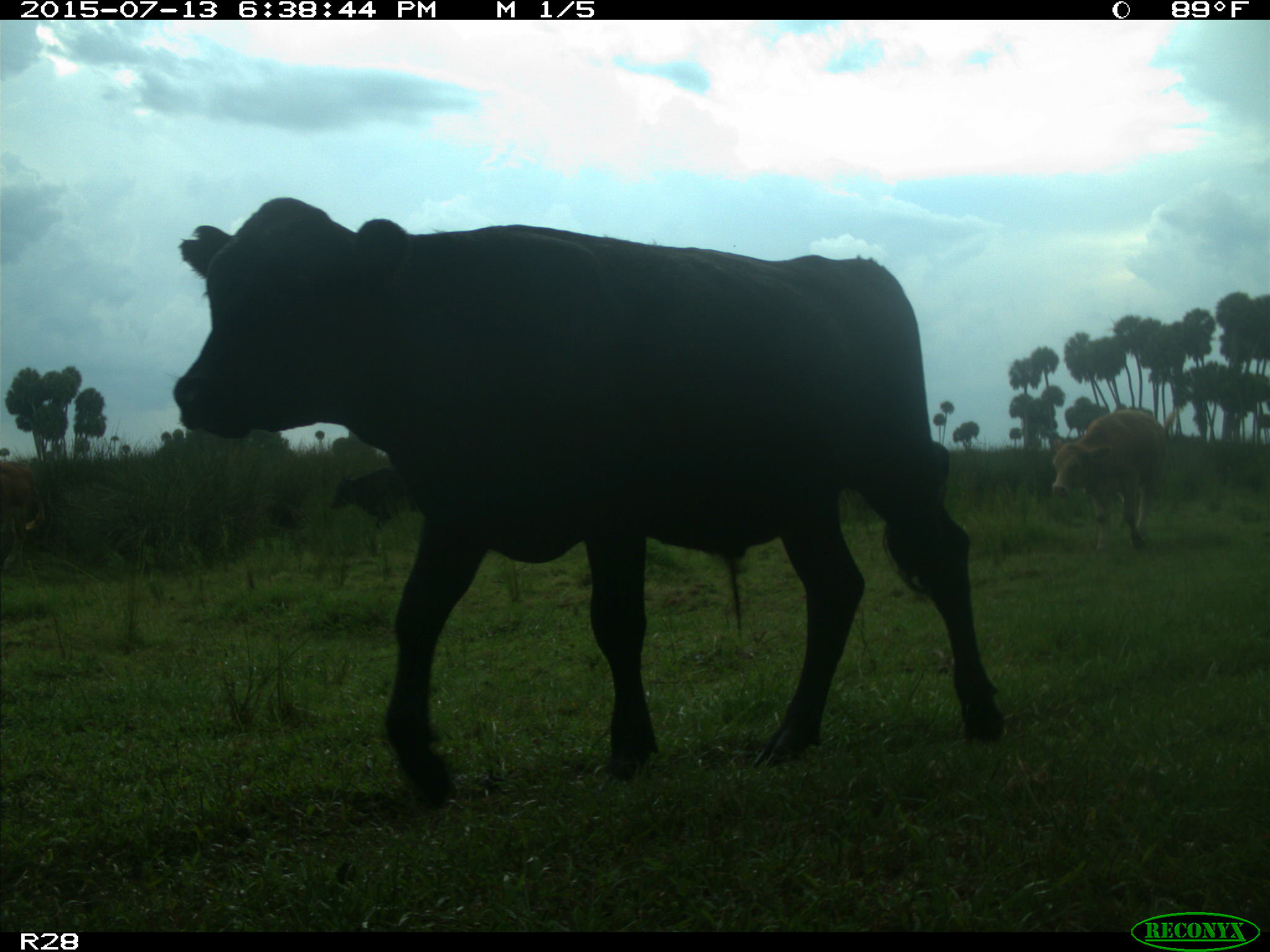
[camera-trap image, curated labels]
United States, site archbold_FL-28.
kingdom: Animalia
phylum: Chordata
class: Mammalia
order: Artiodactyla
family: Bovidae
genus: Bos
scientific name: Bos taurus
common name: domestic cow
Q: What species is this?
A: Bos taurus (domestic cow).